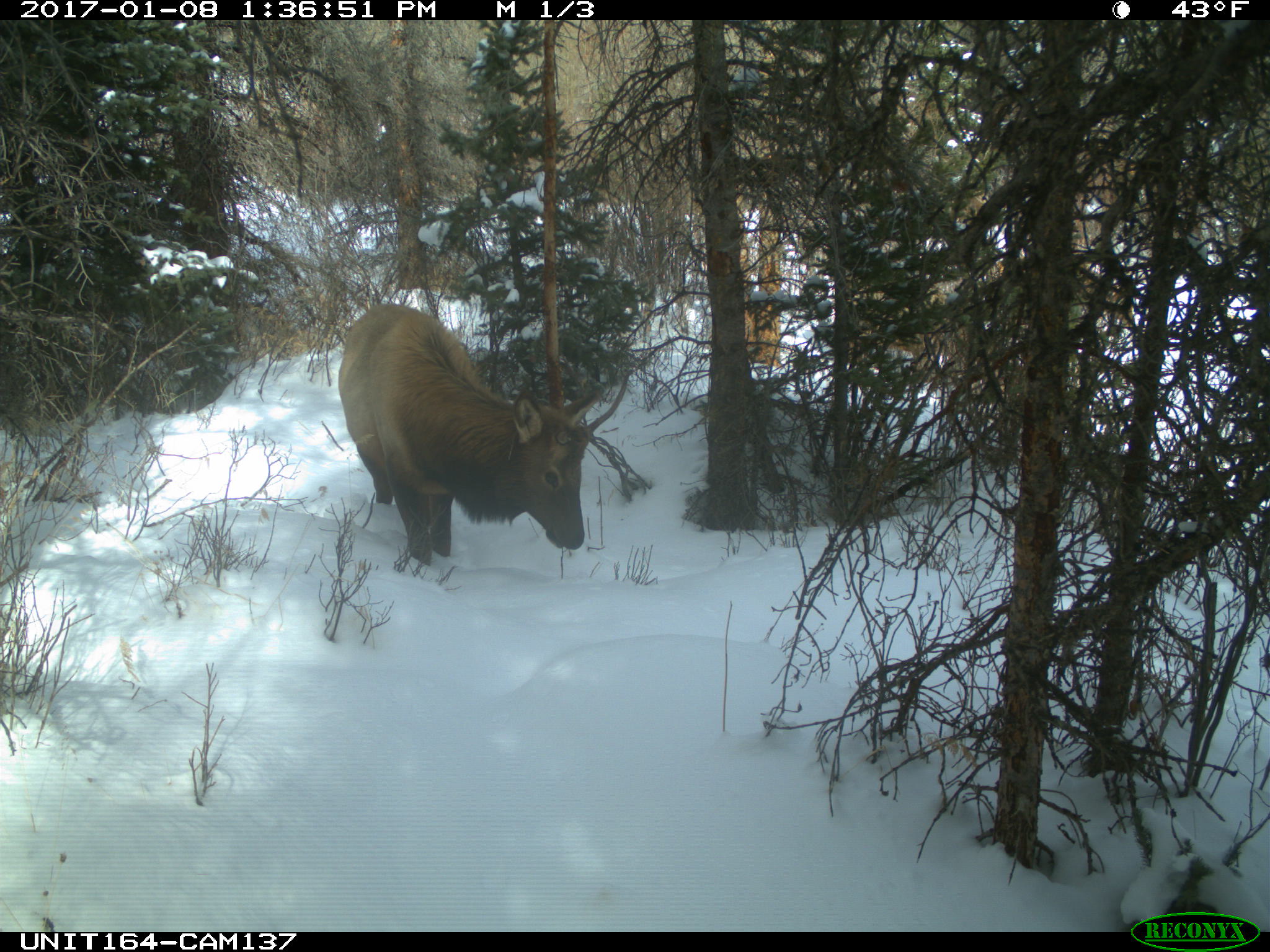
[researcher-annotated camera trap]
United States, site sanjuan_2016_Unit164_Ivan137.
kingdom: Animalia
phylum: Chordata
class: Mammalia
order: Artiodactyla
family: Cervidae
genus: Cervus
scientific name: Cervus elaphus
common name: red deer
Cervus elaphus (red deer).